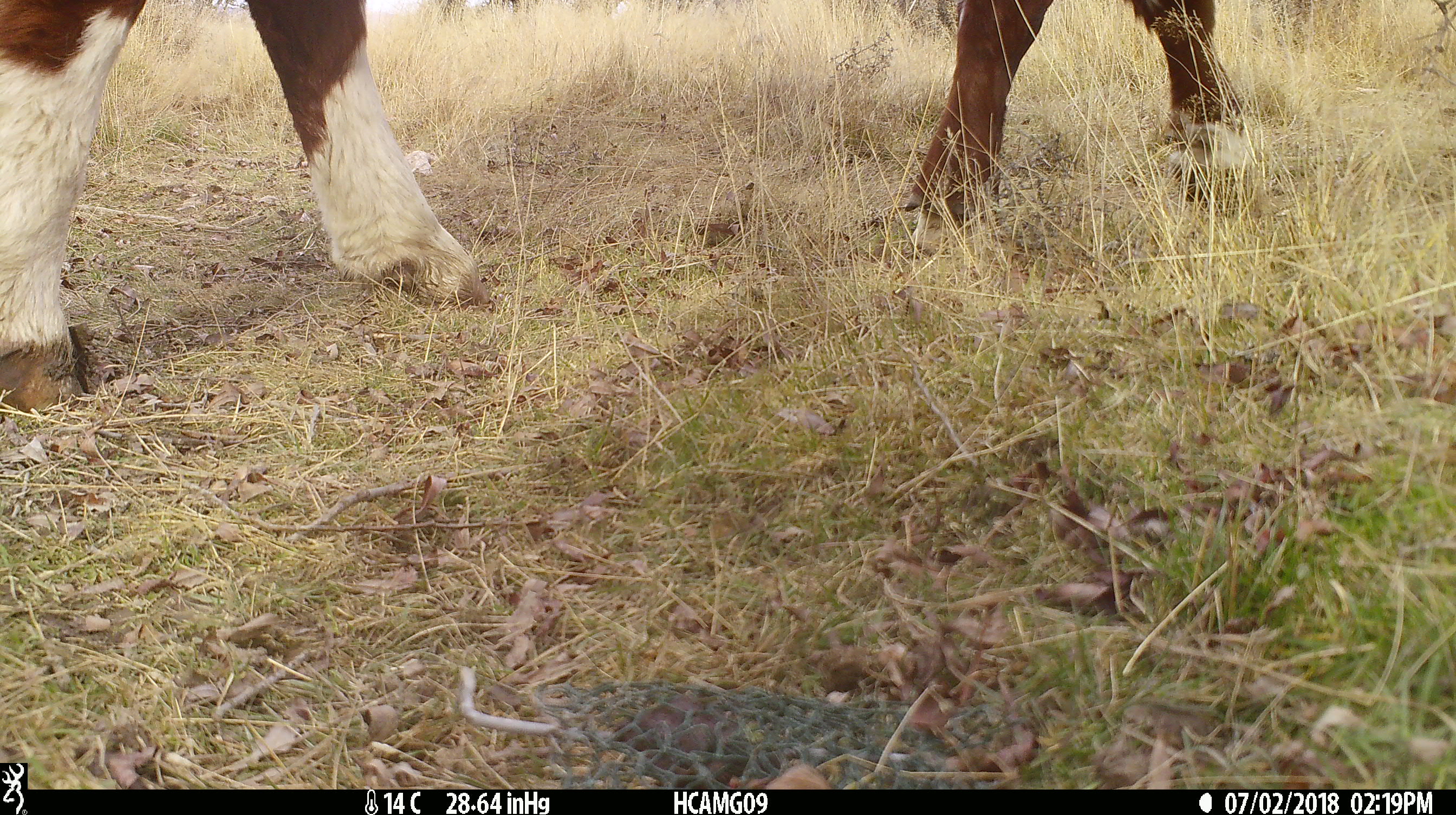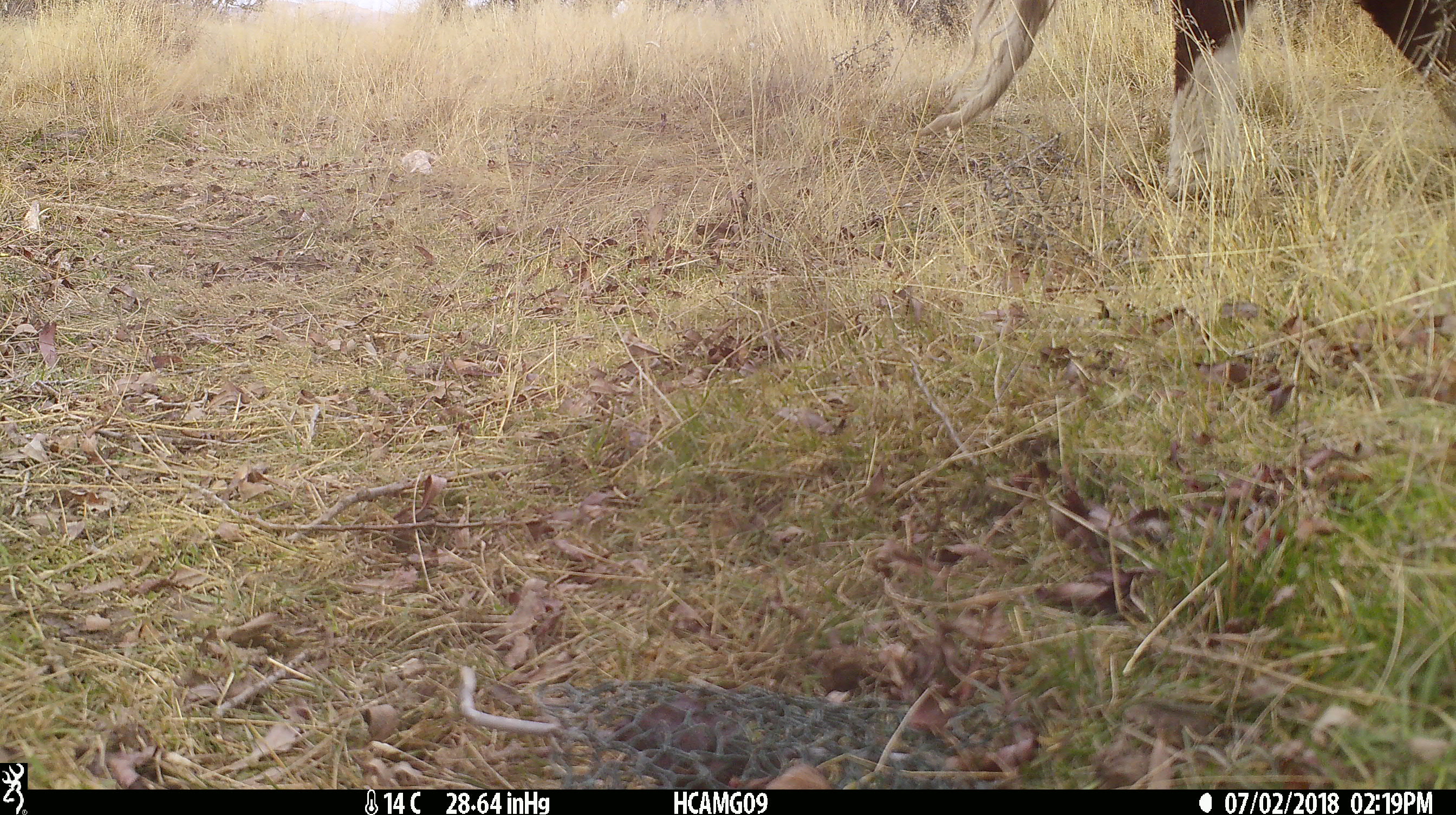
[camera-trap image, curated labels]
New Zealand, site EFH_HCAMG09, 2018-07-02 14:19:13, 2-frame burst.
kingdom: Animalia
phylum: Chordata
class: Mammalia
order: Artiodactyla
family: Bovidae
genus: Bos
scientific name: Bos taurus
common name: domestic cow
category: cow